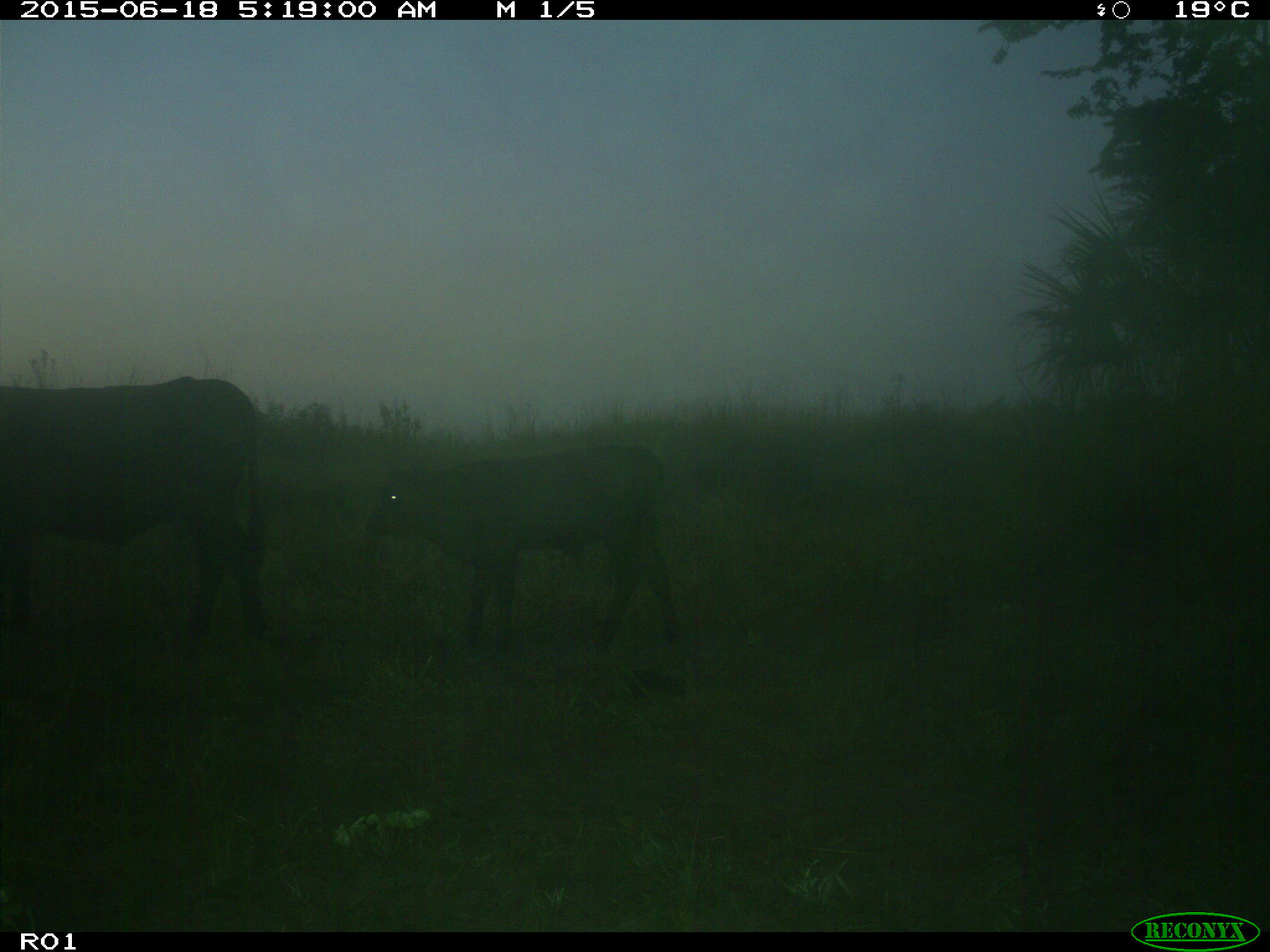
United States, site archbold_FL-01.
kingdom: Animalia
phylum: Chordata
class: Mammalia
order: Artiodactyla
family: Bovidae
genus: Bos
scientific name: Bos taurus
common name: domestic cow